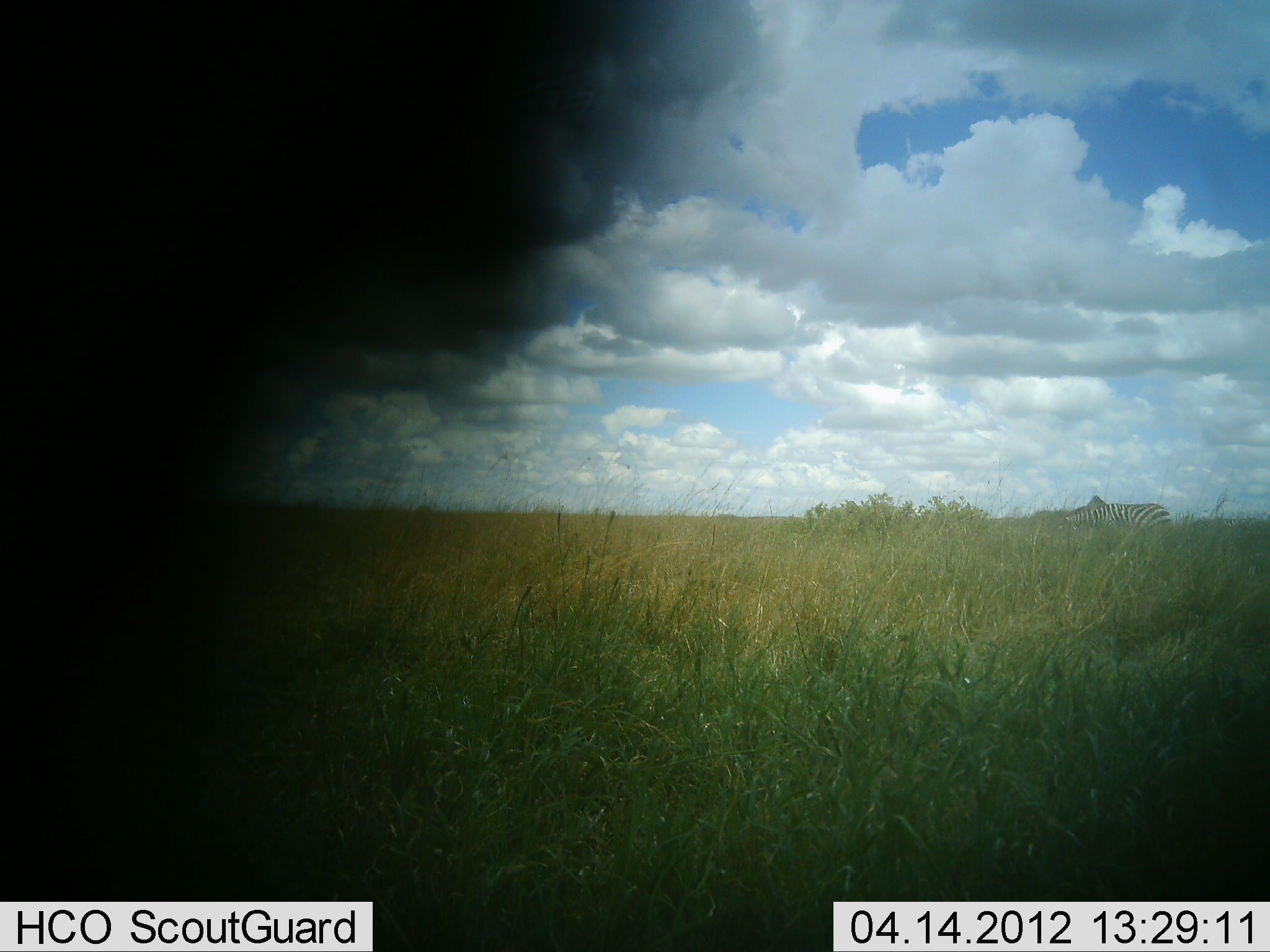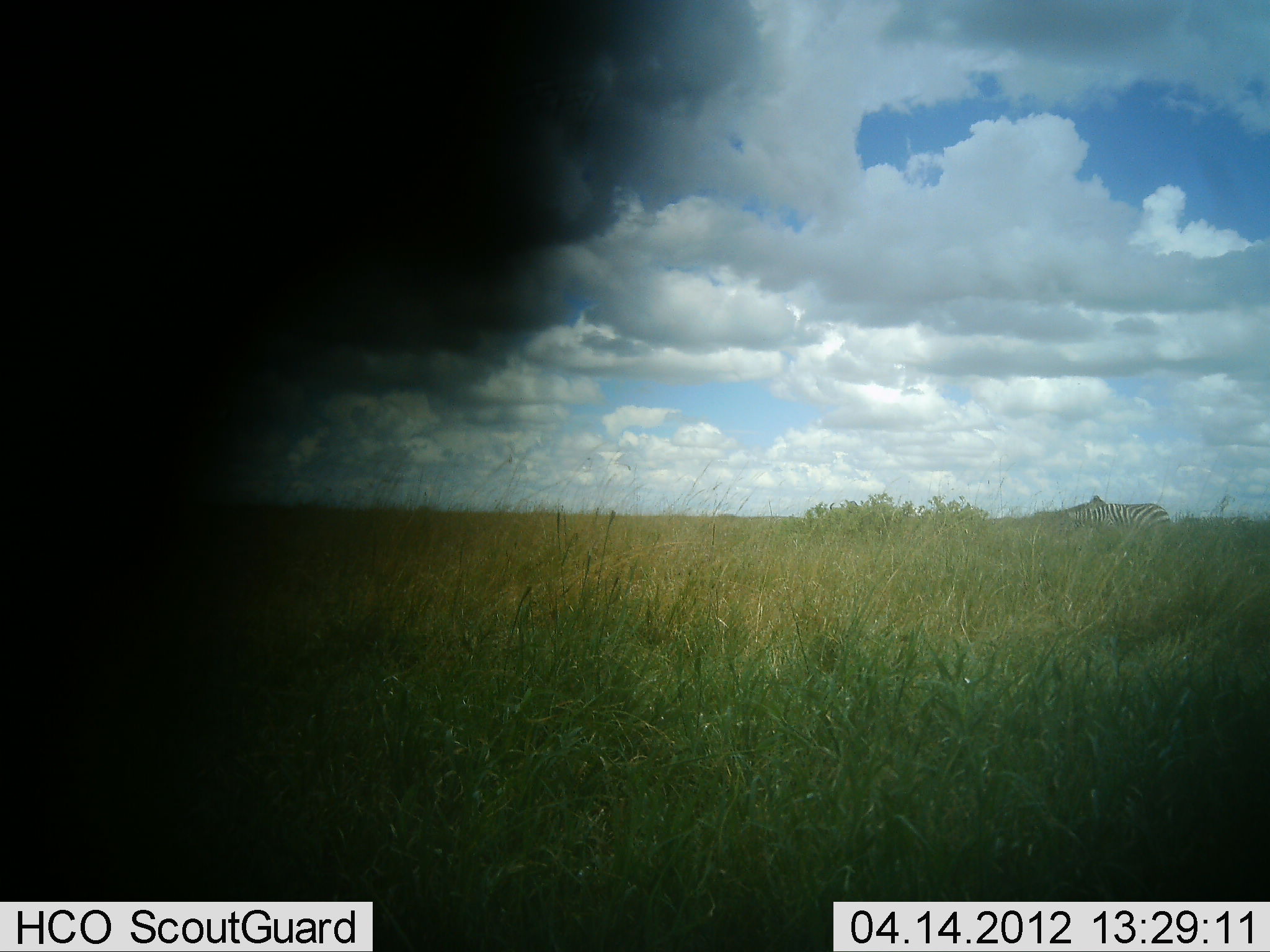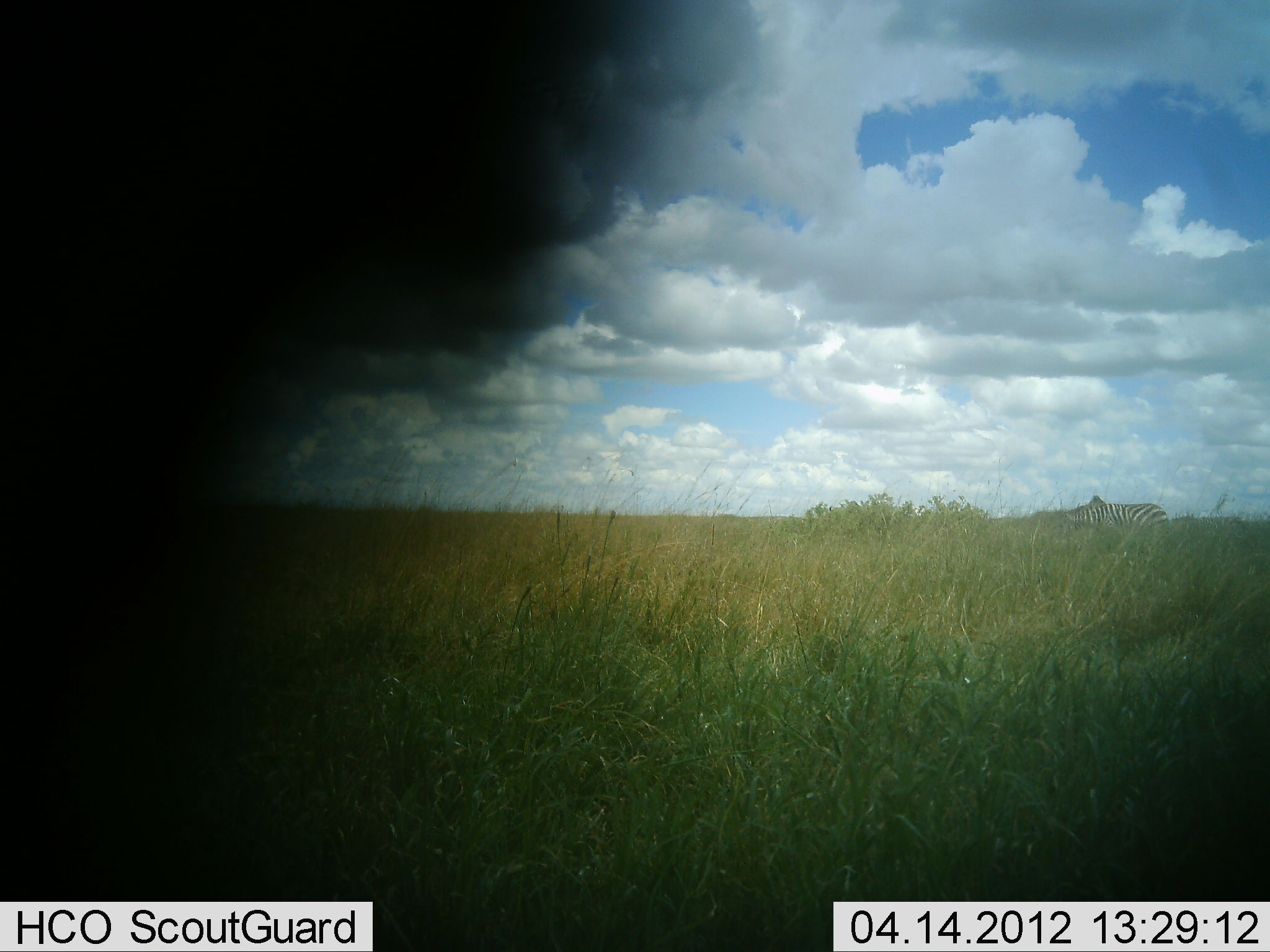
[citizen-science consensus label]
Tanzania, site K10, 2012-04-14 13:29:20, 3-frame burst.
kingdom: Animalia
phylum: Chordata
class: Mammalia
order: Perissodactyla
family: Equidae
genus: Equus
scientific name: Equus quagga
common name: plains zebra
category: zebra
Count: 1.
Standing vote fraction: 53%.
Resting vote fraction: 0%.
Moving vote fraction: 7%.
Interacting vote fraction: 0%.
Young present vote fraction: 0%.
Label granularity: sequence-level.